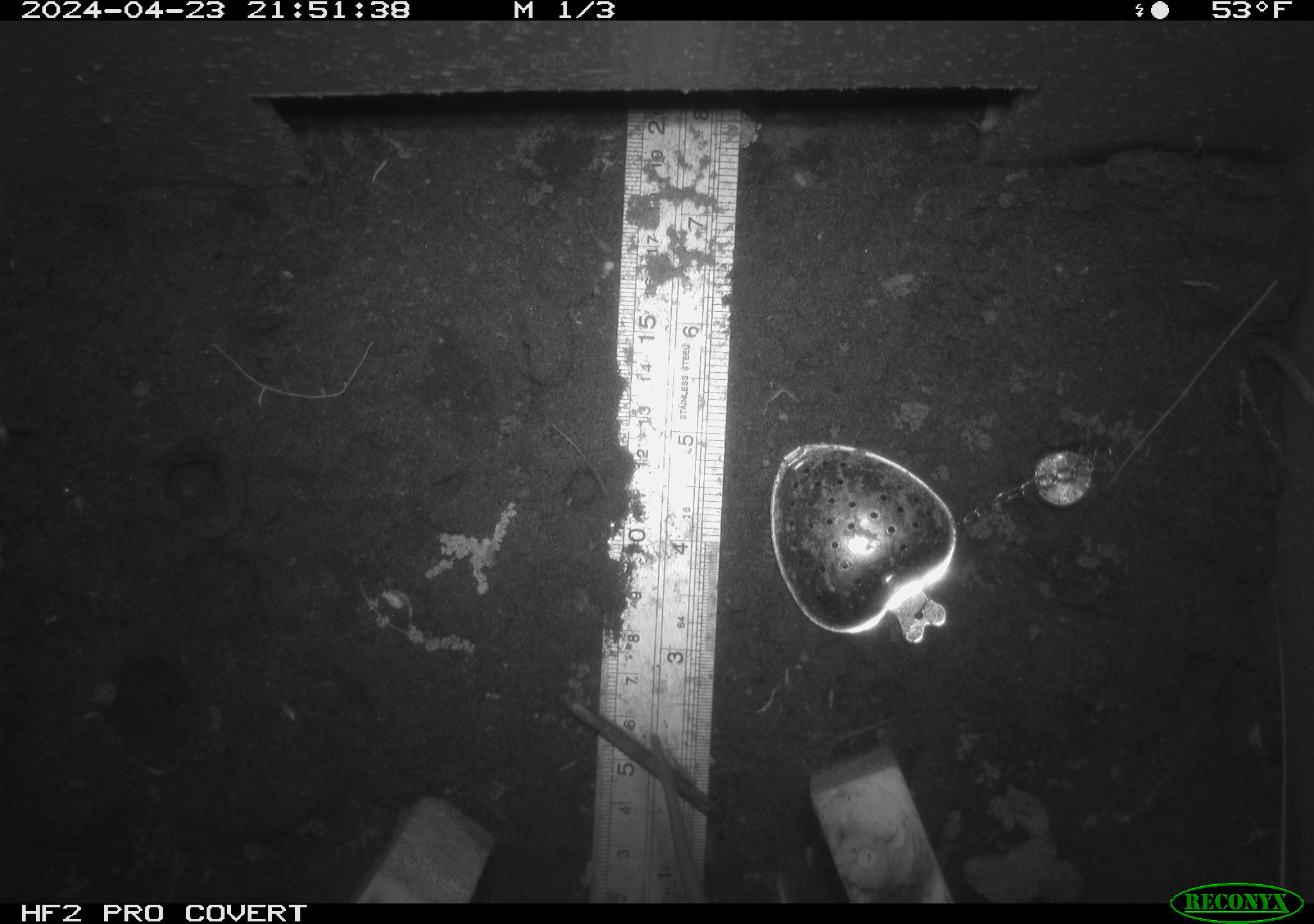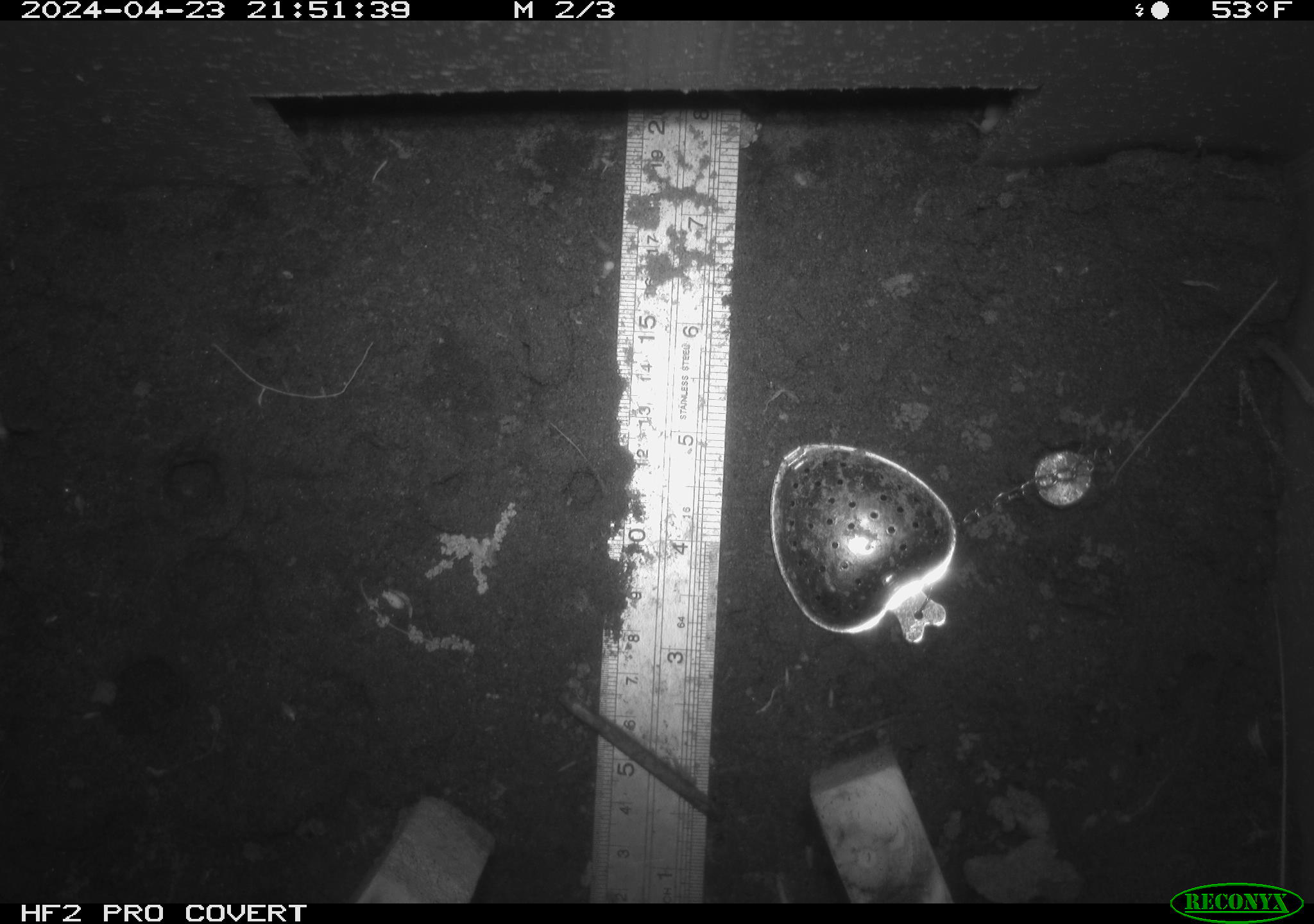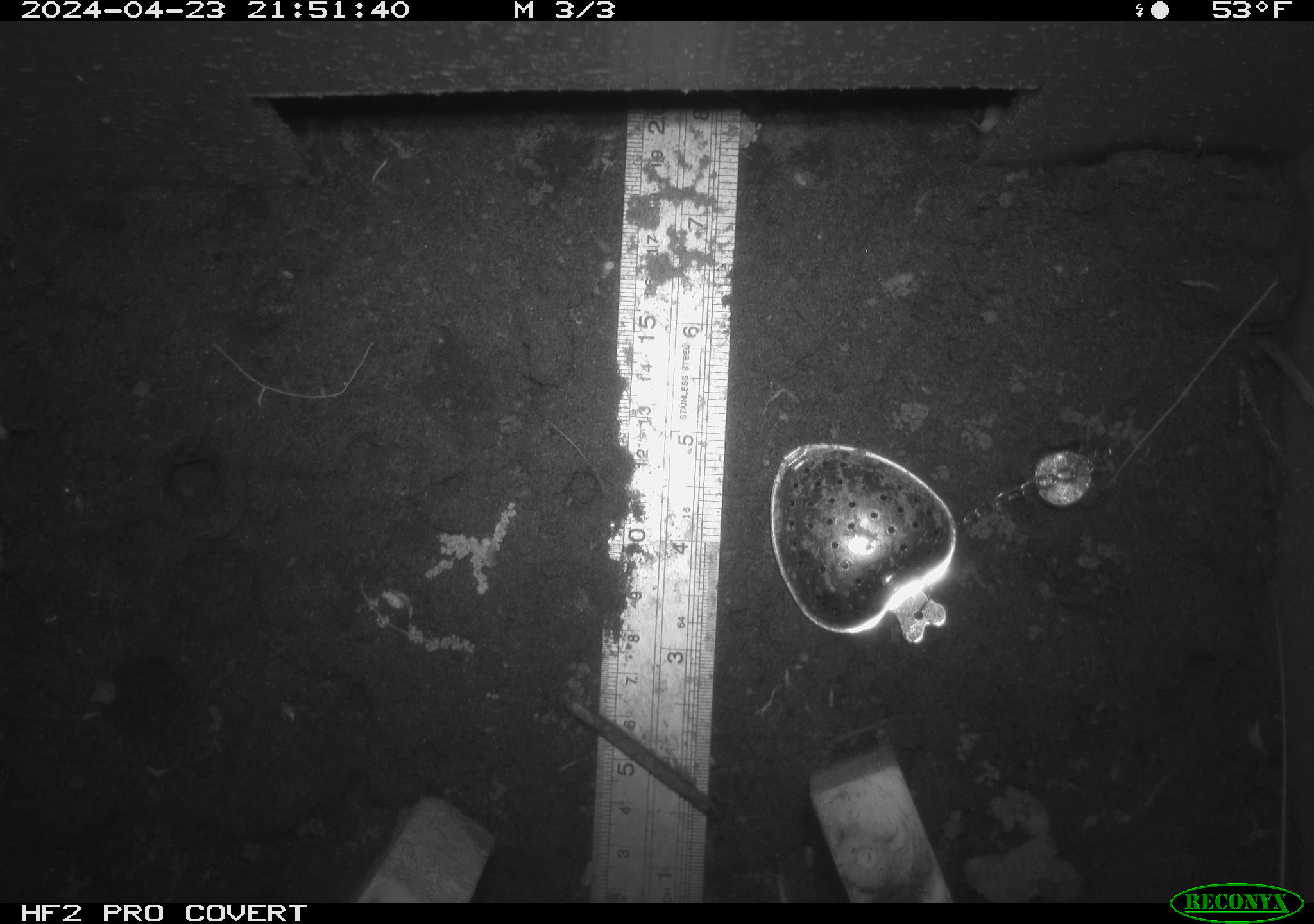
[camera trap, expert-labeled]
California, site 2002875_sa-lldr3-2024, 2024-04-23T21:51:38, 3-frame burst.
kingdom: Animalia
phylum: Chordata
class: Mammalia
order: Rodentia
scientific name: Rodentia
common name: rodent